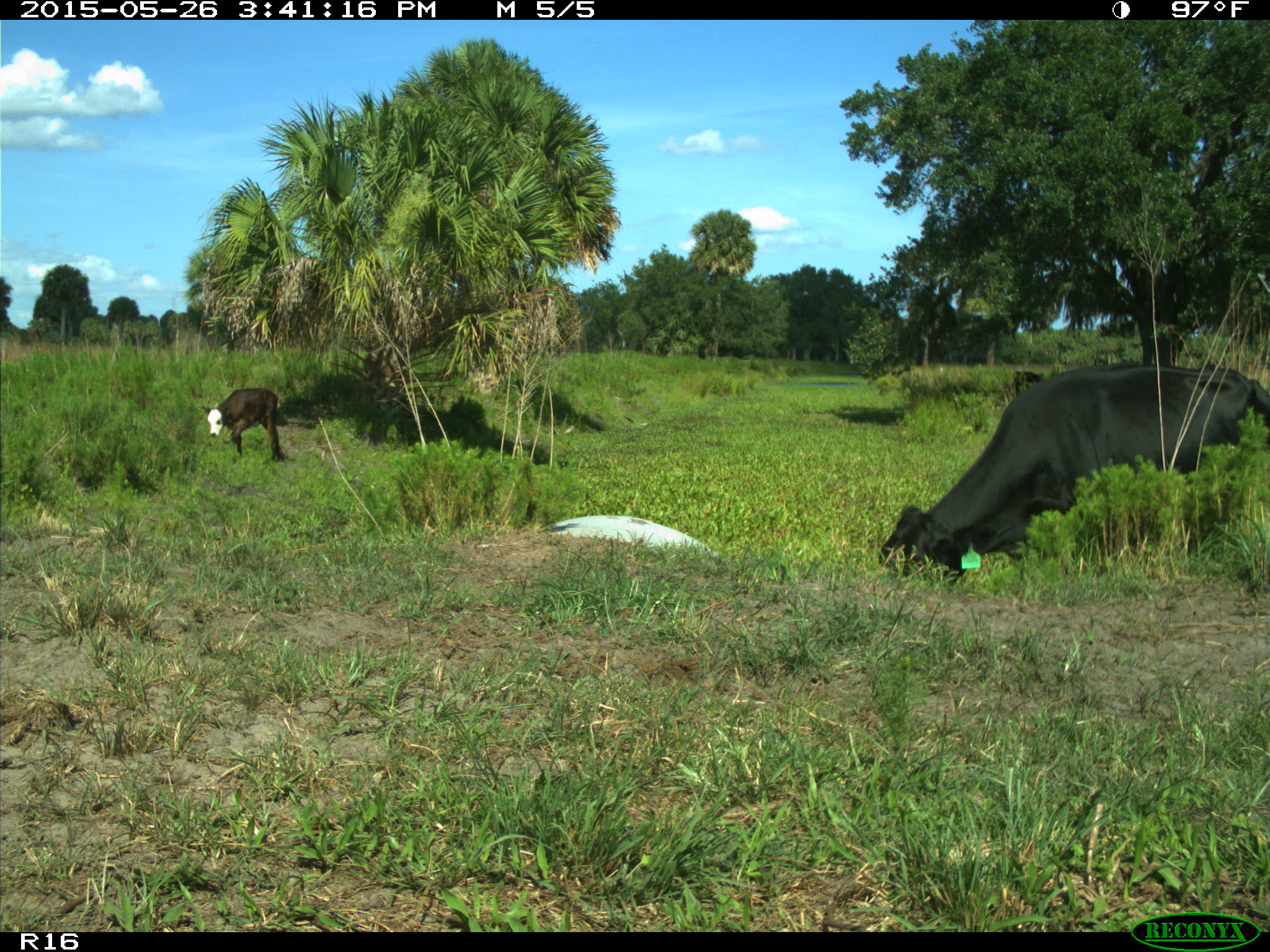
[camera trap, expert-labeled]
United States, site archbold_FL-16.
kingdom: Animalia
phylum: Chordata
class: Mammalia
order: Artiodactyla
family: Bovidae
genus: Bos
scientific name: Bos taurus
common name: domestic cow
Bos taurus (domestic cow).